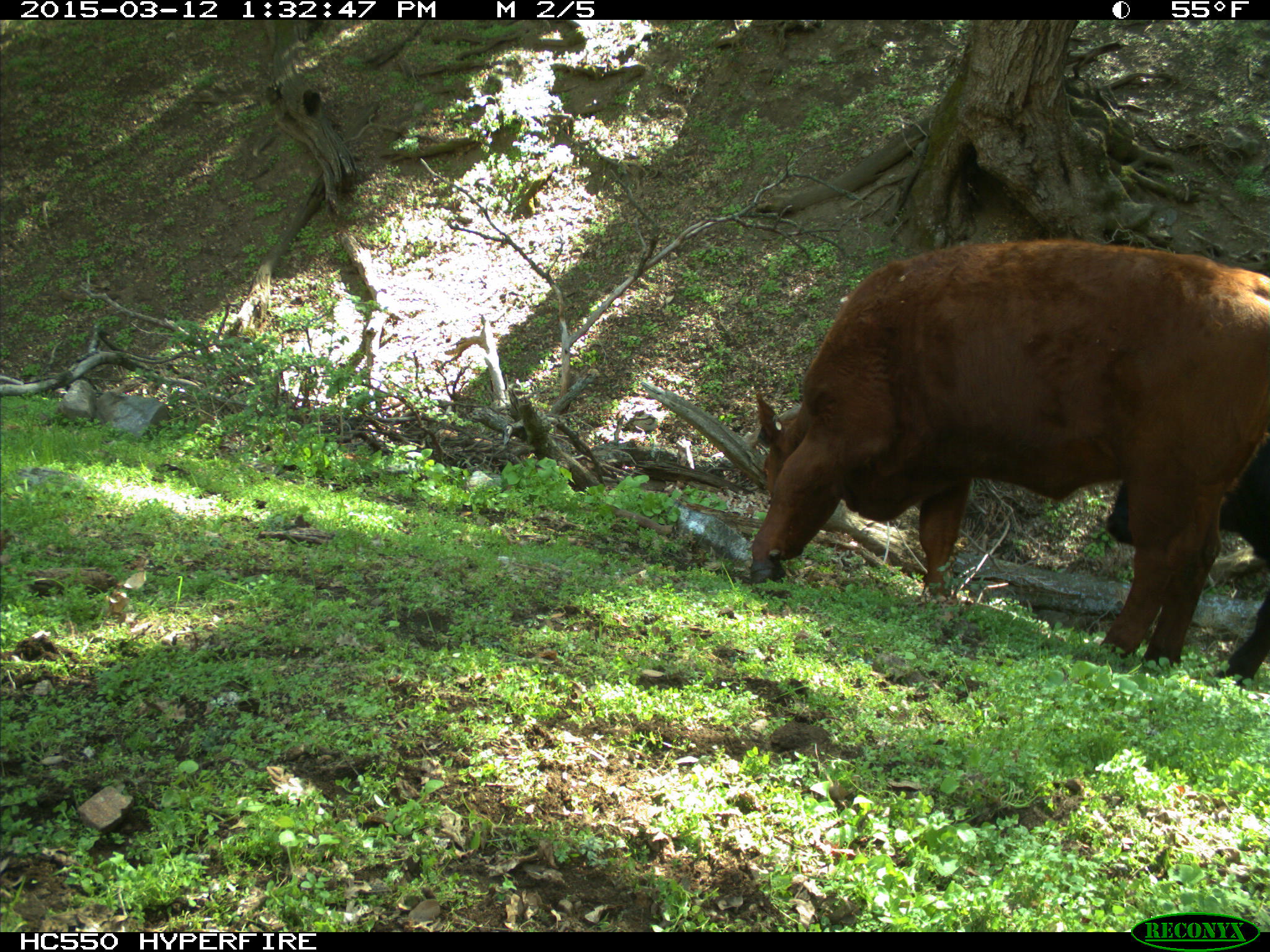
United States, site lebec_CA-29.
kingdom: Animalia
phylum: Chordata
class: Mammalia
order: Artiodactyla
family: Bovidae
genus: Bos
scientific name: Bos taurus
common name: domestic cow